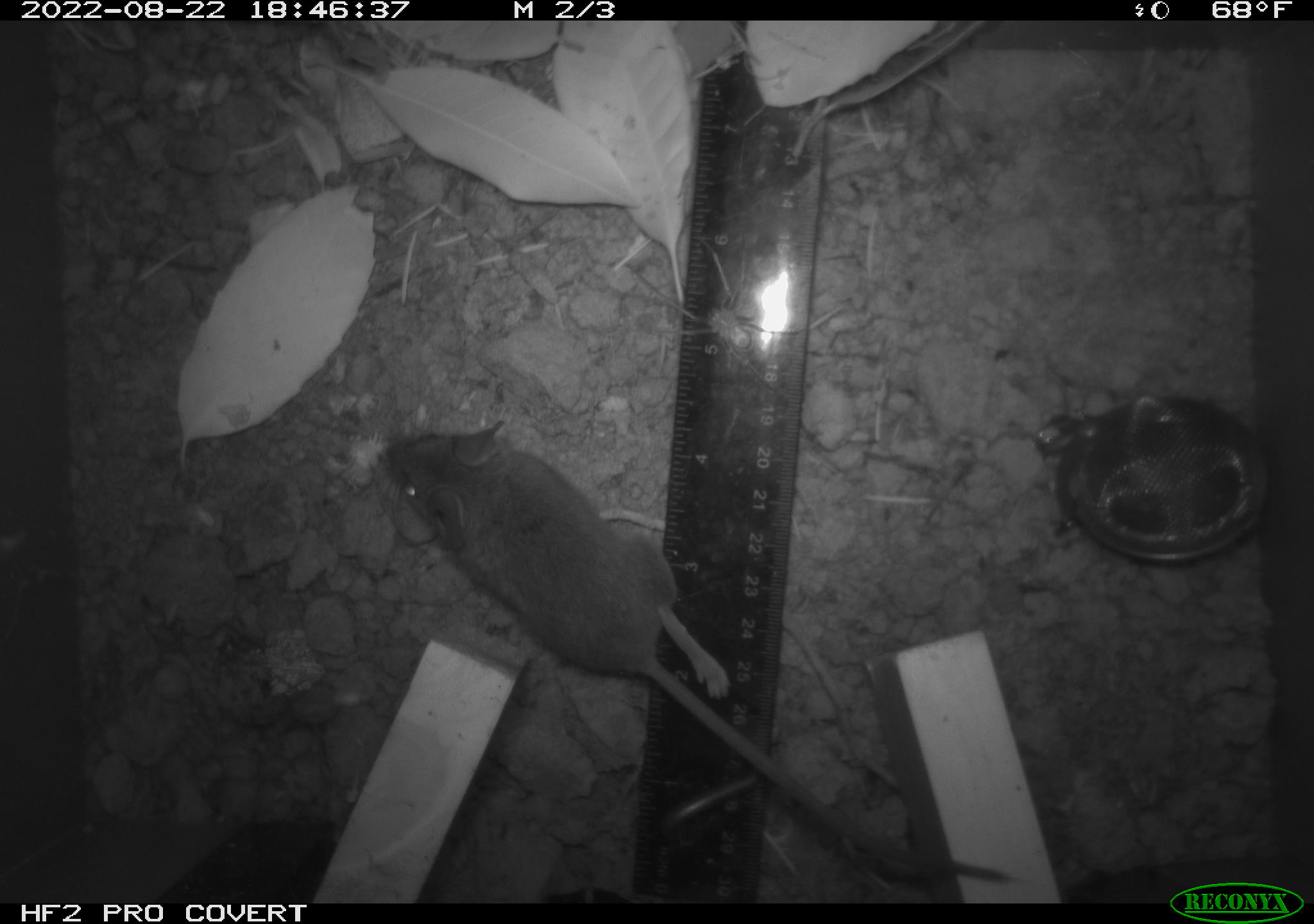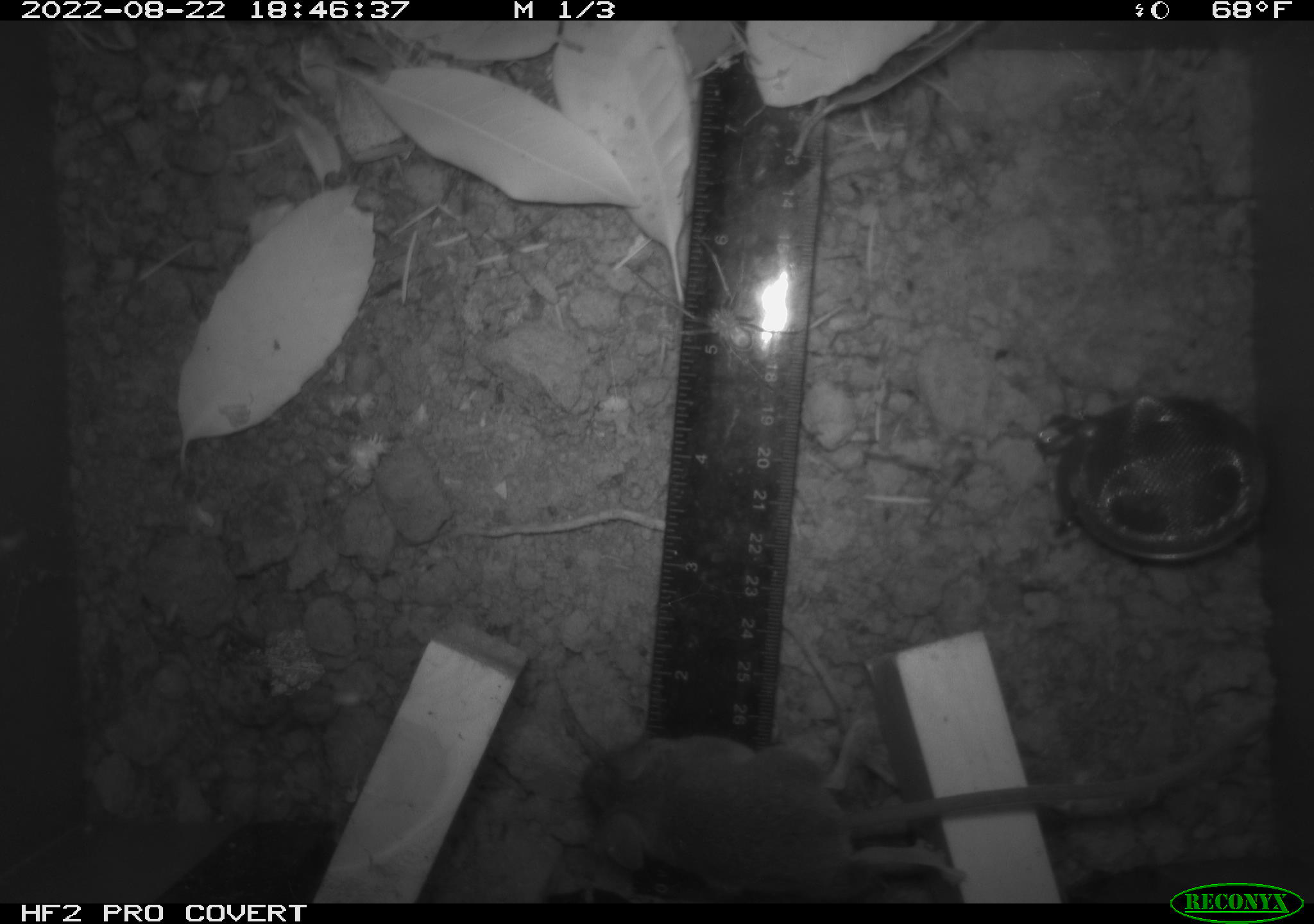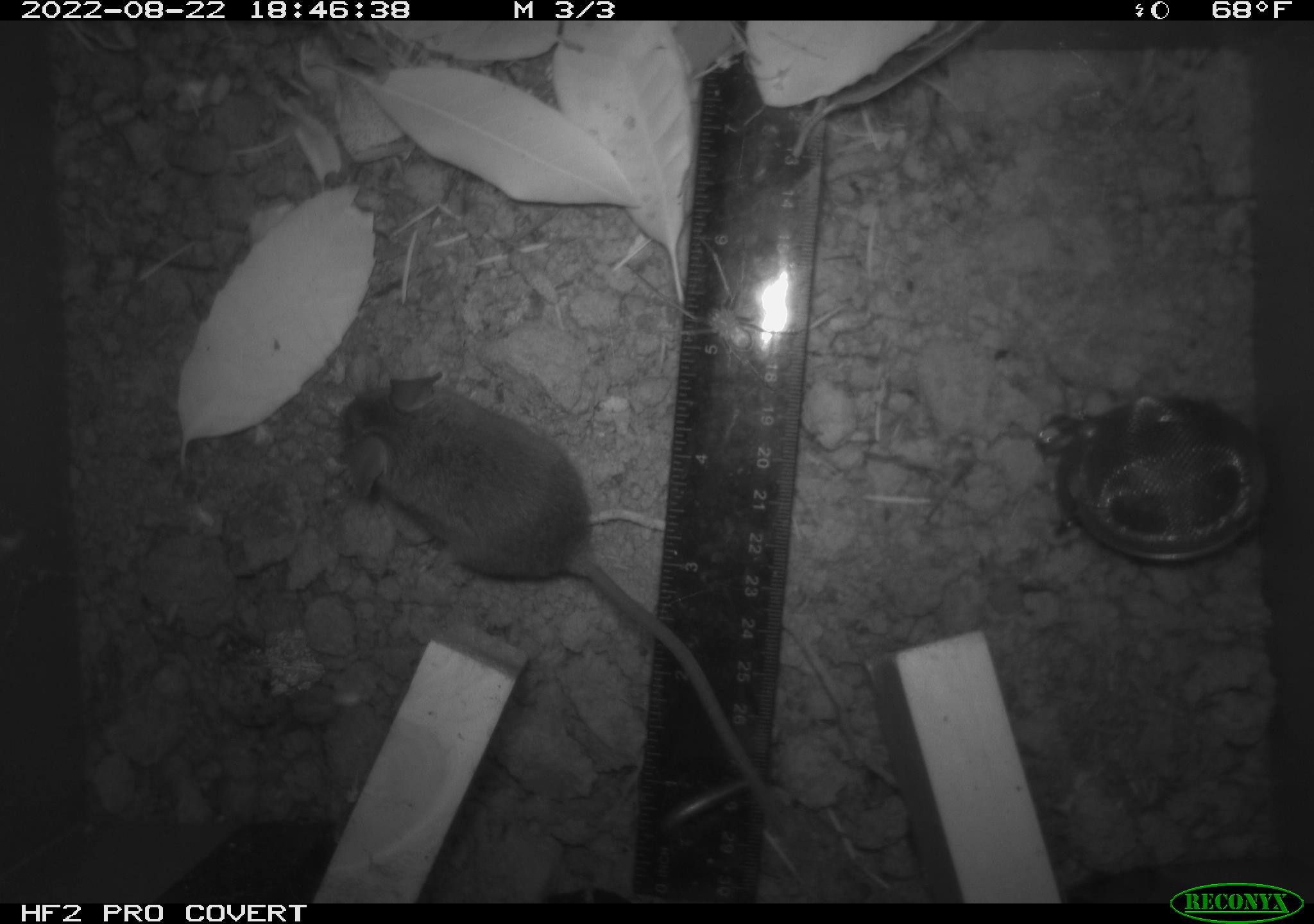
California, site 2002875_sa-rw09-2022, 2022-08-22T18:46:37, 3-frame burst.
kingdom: Animalia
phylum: Arthropoda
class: Arachnida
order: Araneae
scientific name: Araneae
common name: spider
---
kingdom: Animalia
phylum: Chordata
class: Mammalia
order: Rodentia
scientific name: Rodentia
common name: rodent